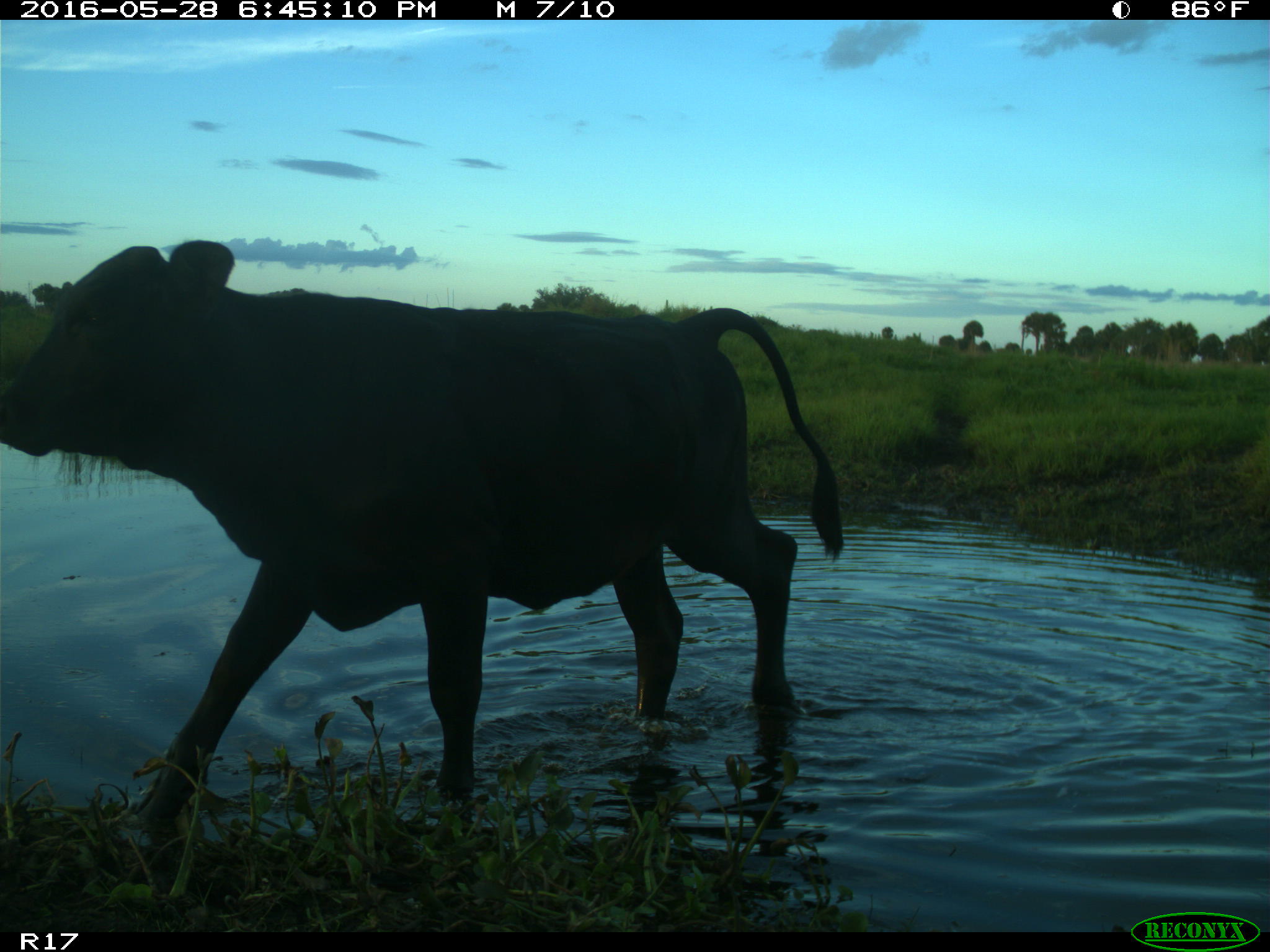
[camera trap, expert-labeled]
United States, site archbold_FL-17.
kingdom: Animalia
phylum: Chordata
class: Mammalia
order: Artiodactyla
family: Bovidae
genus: Bos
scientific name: Bos taurus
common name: domestic cow